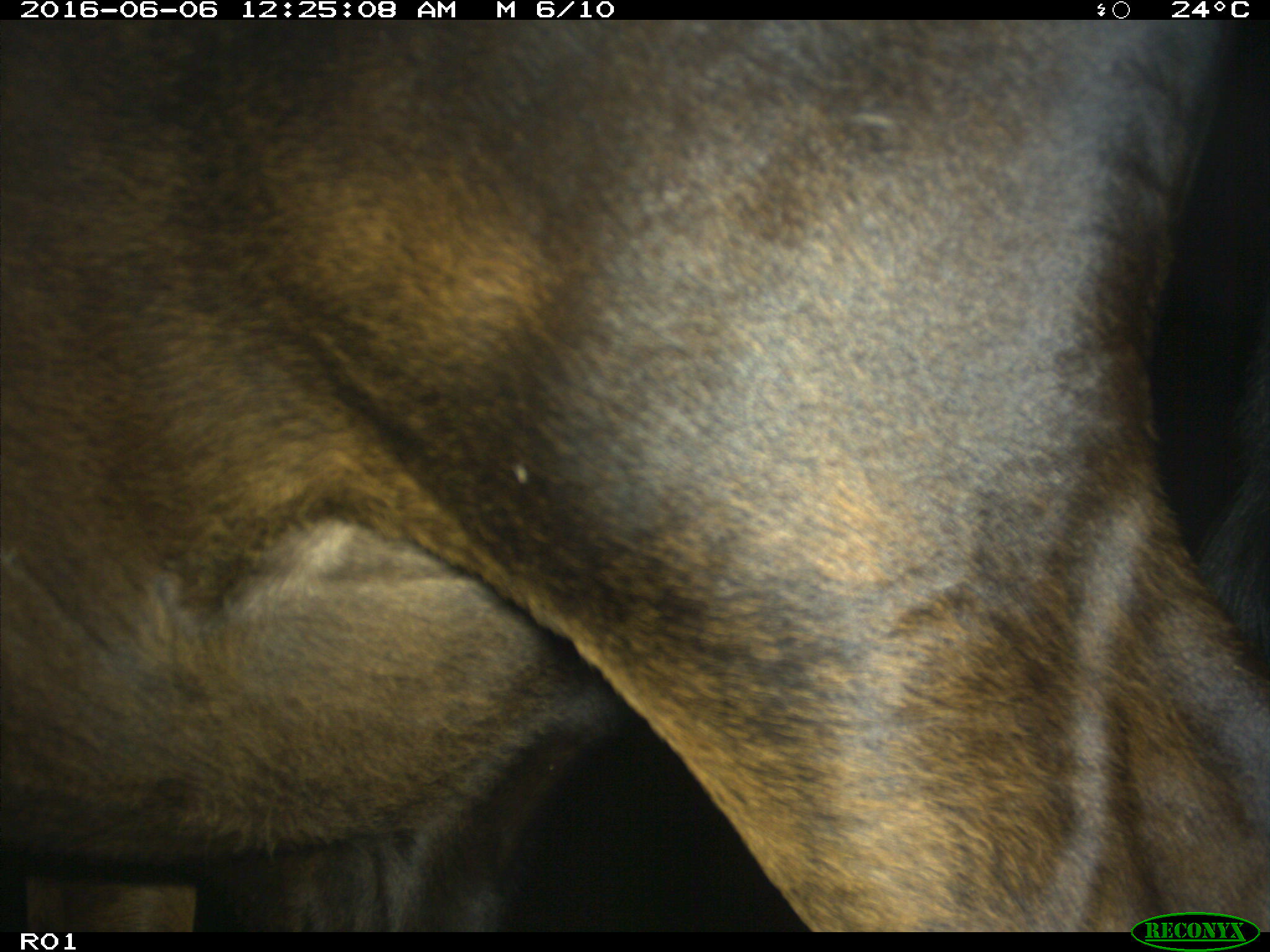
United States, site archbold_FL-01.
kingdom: Animalia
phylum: Chordata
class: Mammalia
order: Artiodactyla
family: Bovidae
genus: Bos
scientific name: Bos taurus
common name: domestic cow